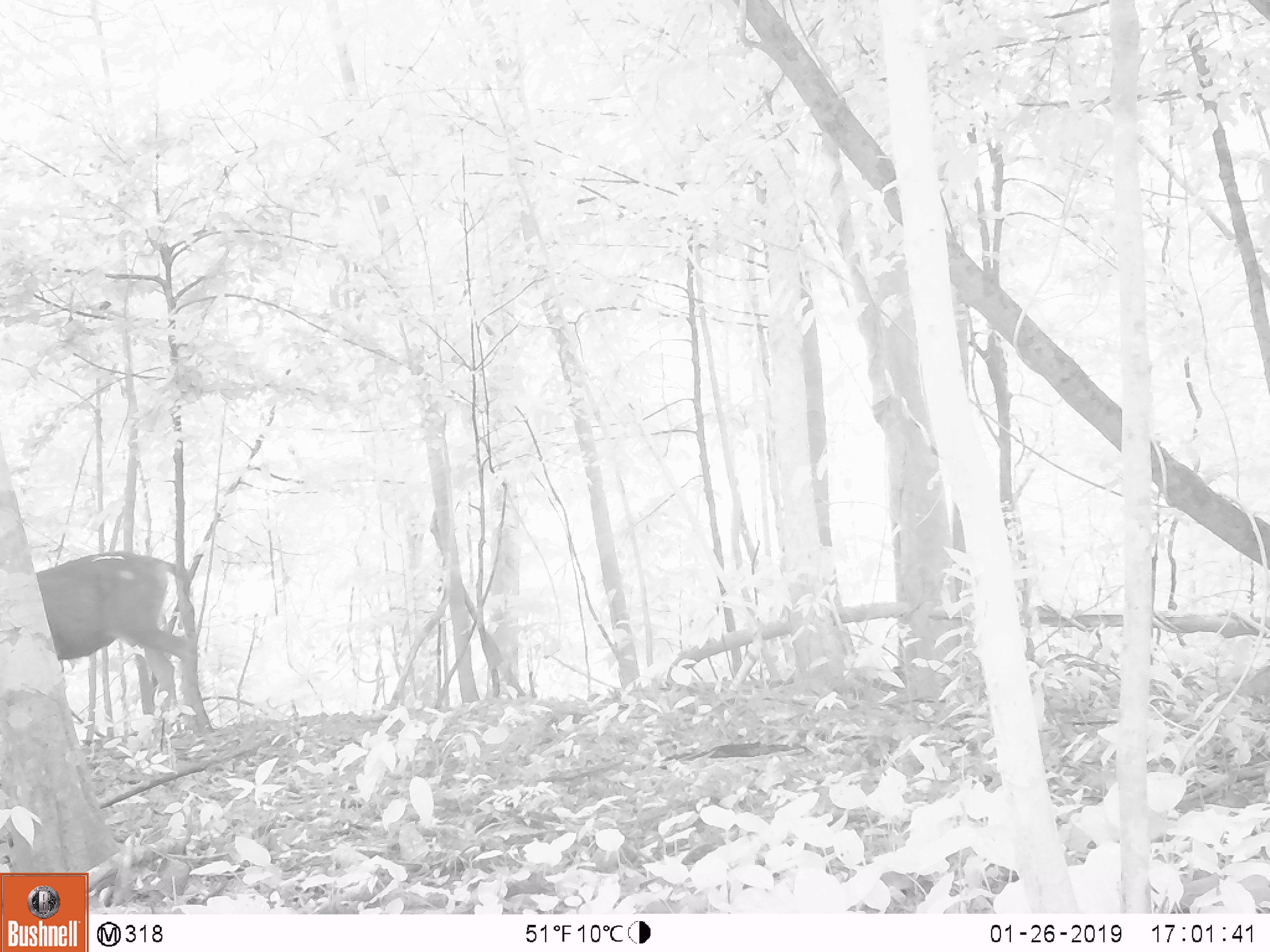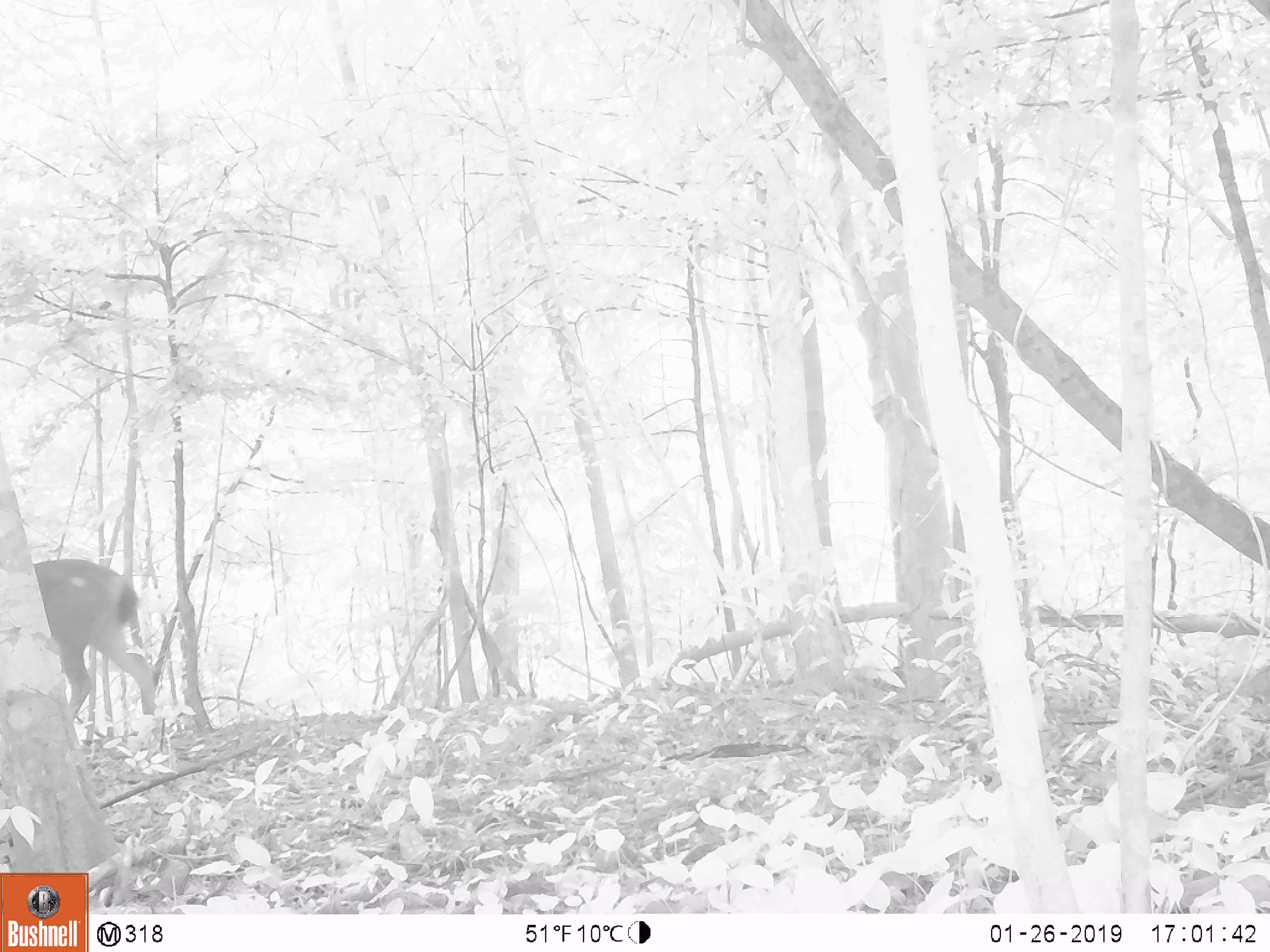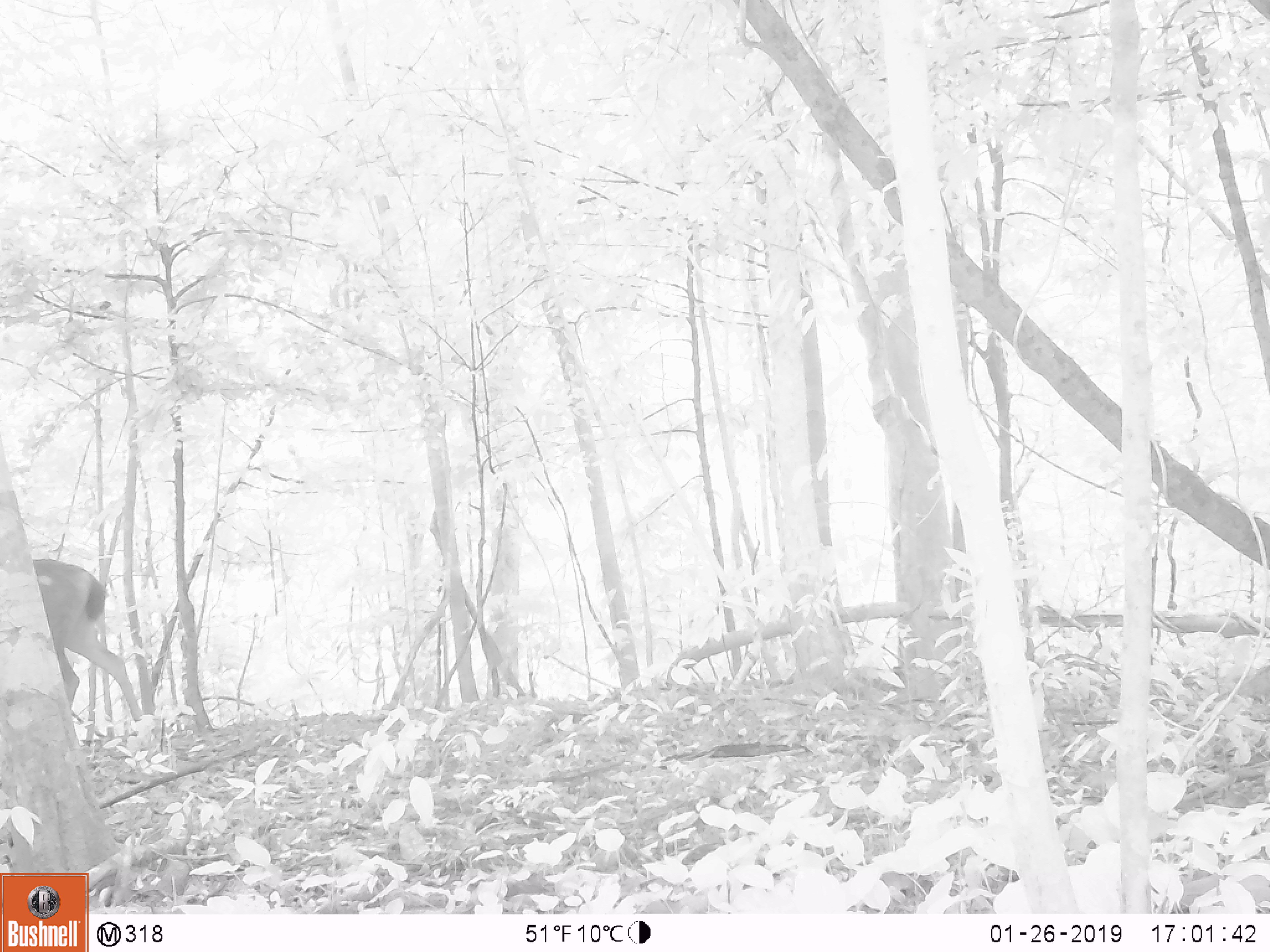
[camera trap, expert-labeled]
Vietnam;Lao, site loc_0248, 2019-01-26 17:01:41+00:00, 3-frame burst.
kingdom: Animalia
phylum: Chordata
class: Mammalia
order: Artiodactyla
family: Cervidae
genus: Rusa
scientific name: Rusa unicolor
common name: sambar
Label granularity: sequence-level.